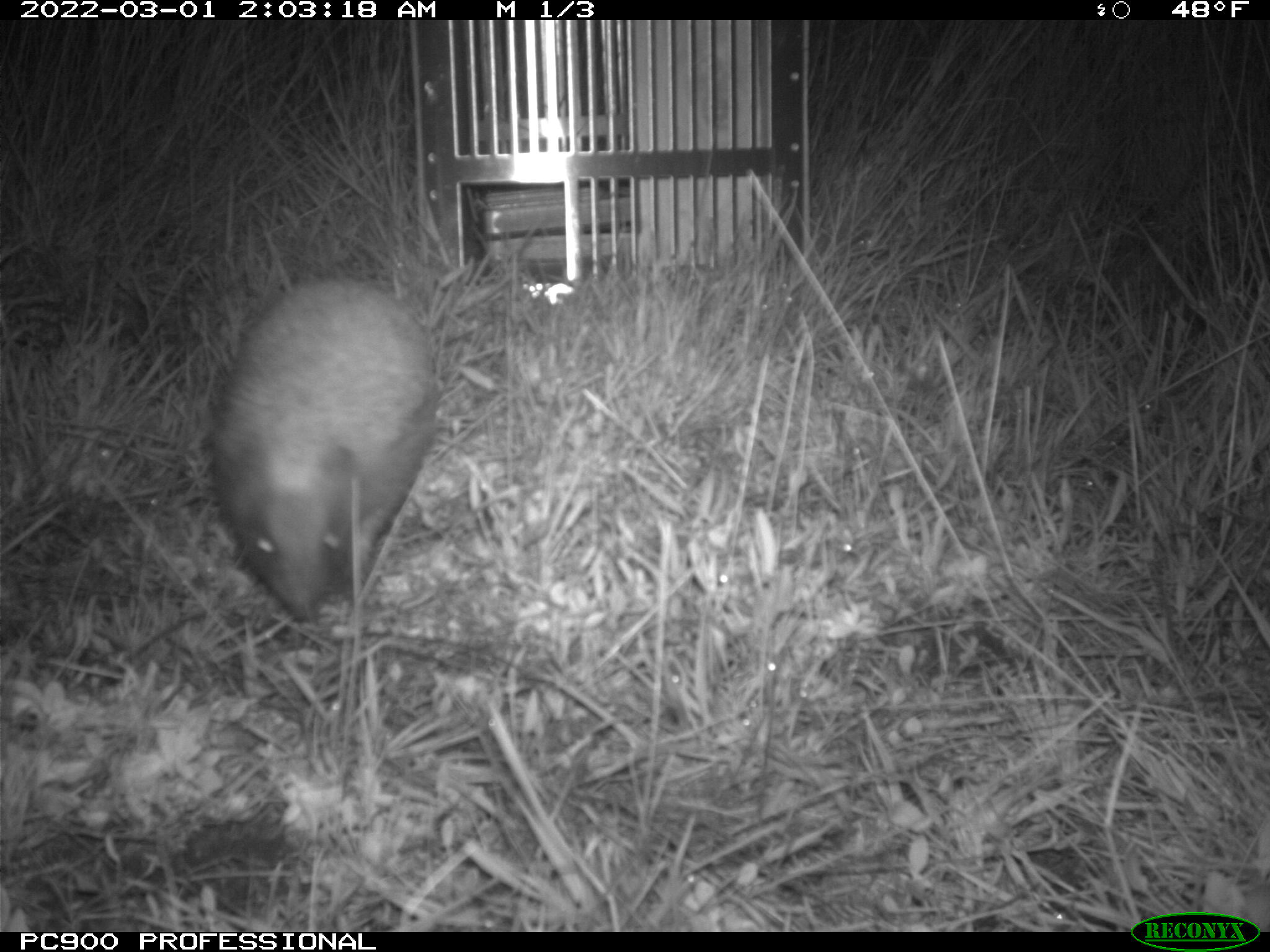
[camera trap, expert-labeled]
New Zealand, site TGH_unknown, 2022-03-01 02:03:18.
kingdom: Animalia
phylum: Chordata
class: Mammalia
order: Eulipotyphla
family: Erinaceidae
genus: Erinaceus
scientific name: Erinaceus europaeus europaeus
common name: european hedgehog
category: hedgehog